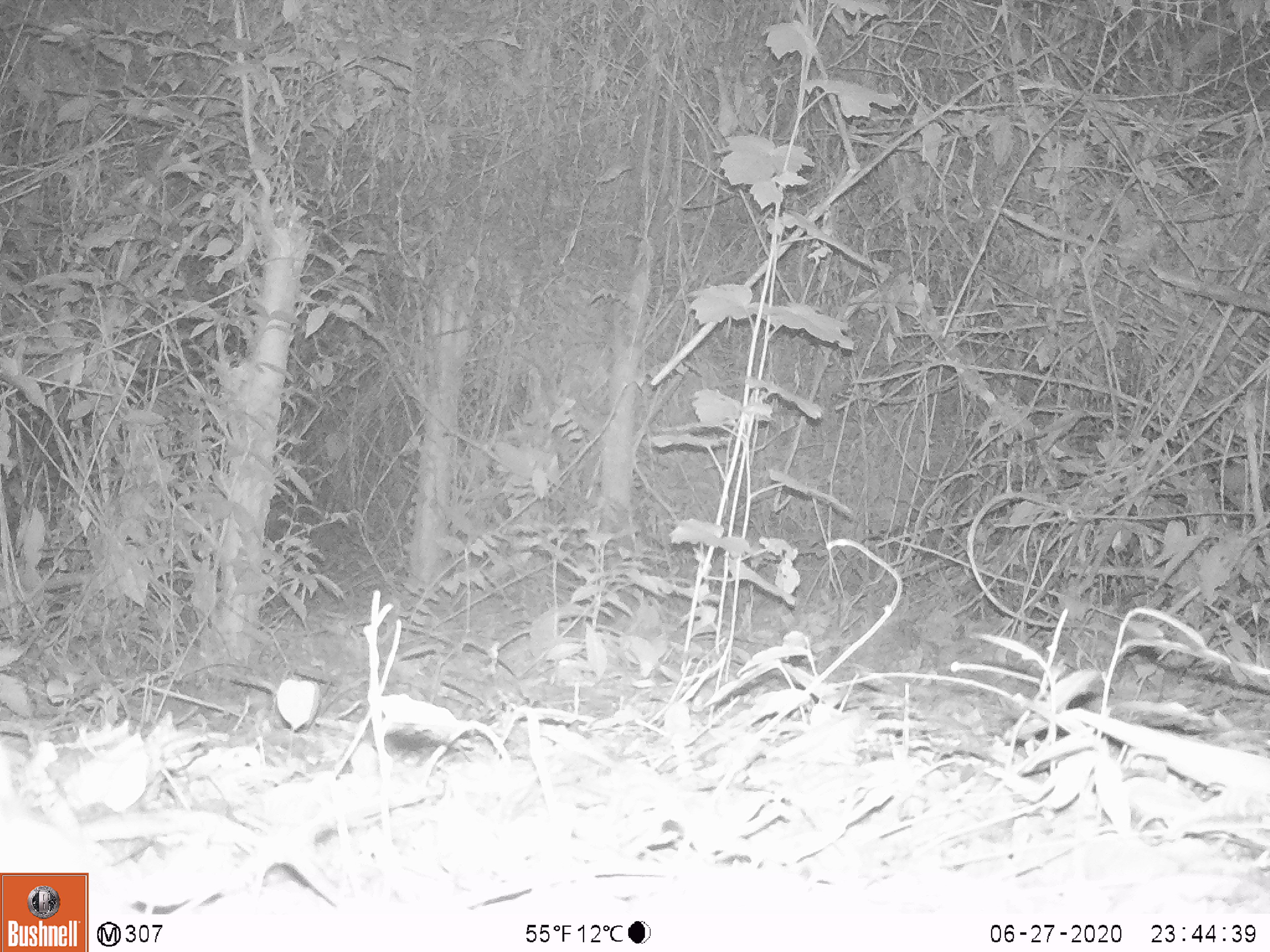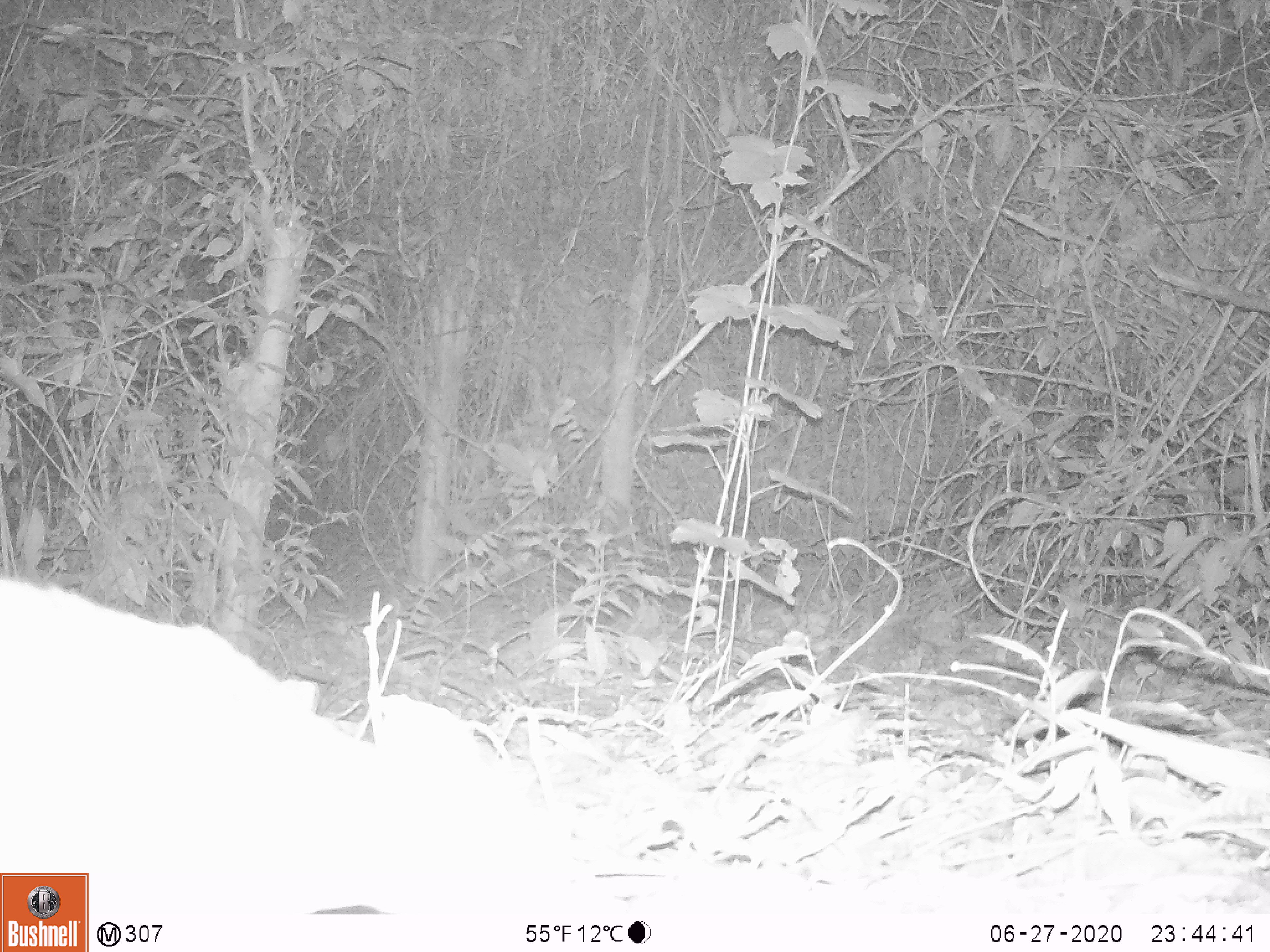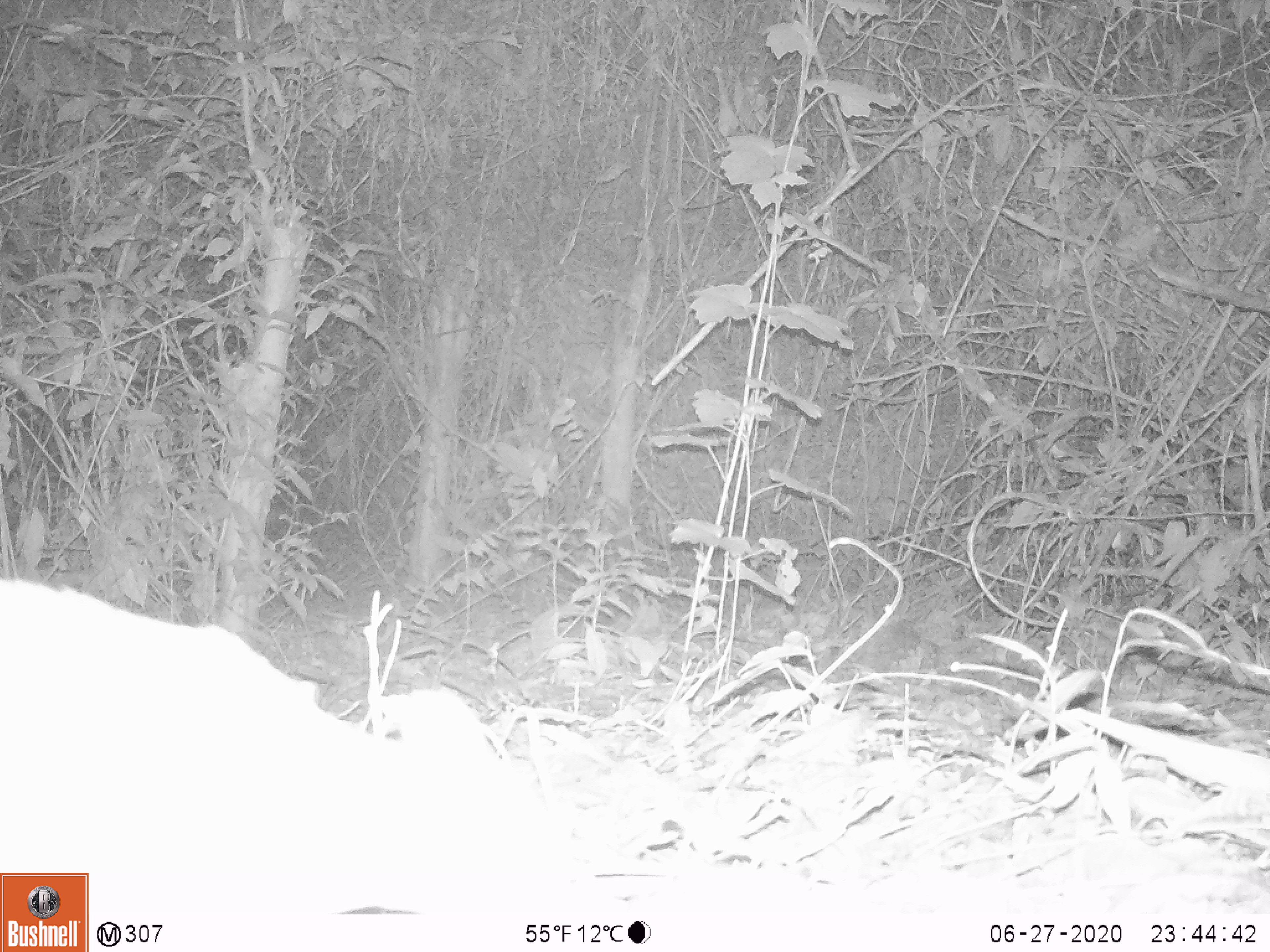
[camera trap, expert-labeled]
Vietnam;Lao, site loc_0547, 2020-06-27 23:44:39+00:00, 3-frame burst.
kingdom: Animalia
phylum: Chordata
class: Mammalia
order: Artiodactyla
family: Tragulidae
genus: Moschiola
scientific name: Moschiola meminna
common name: chevrotain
Chevrotain (Moschiola meminna). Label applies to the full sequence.